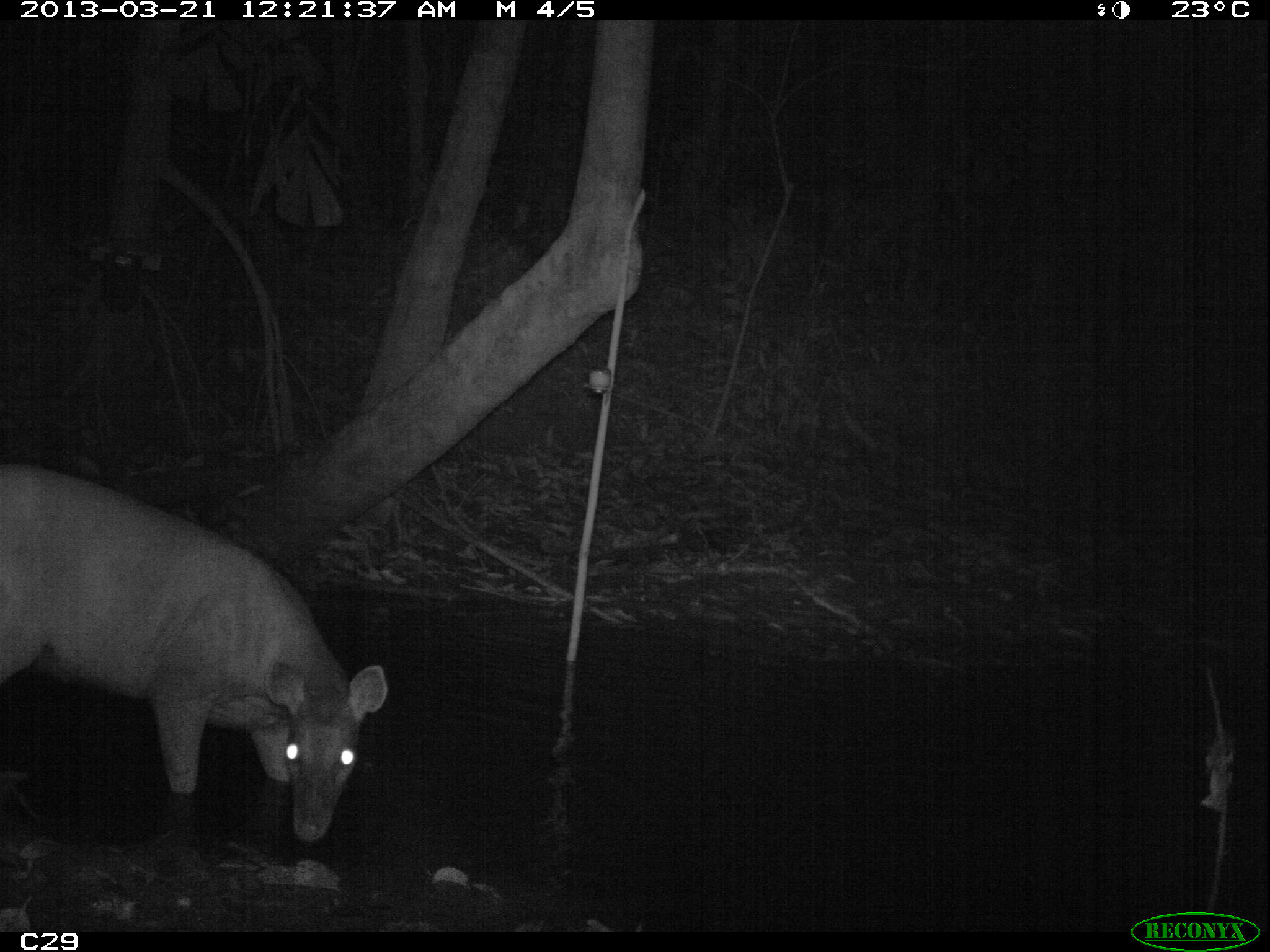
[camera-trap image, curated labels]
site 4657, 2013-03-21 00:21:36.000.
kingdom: Animalia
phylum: Chordata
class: Mammalia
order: Artiodactyla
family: Cervidae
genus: Mazama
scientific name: Mazama americana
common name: red brocket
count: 1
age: adult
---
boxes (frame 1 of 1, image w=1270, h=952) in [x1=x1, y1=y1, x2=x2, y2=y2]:
mazama americana: [x1=0, y1=464, x2=387, y2=844]